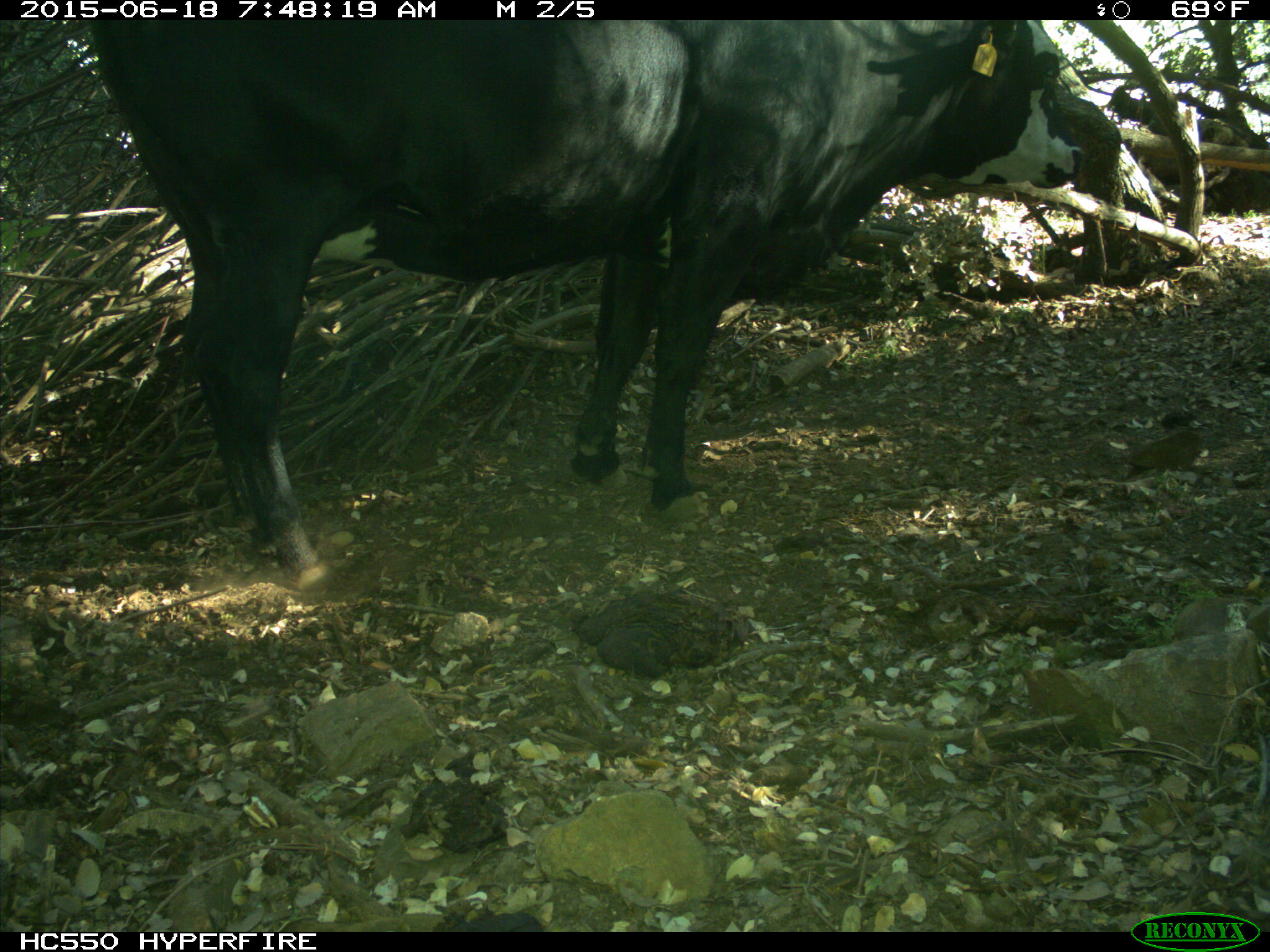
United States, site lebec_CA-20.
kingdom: Animalia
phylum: Chordata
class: Mammalia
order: Artiodactyla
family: Bovidae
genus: Bos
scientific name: Bos taurus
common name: domestic cow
Bos taurus (domestic cow).